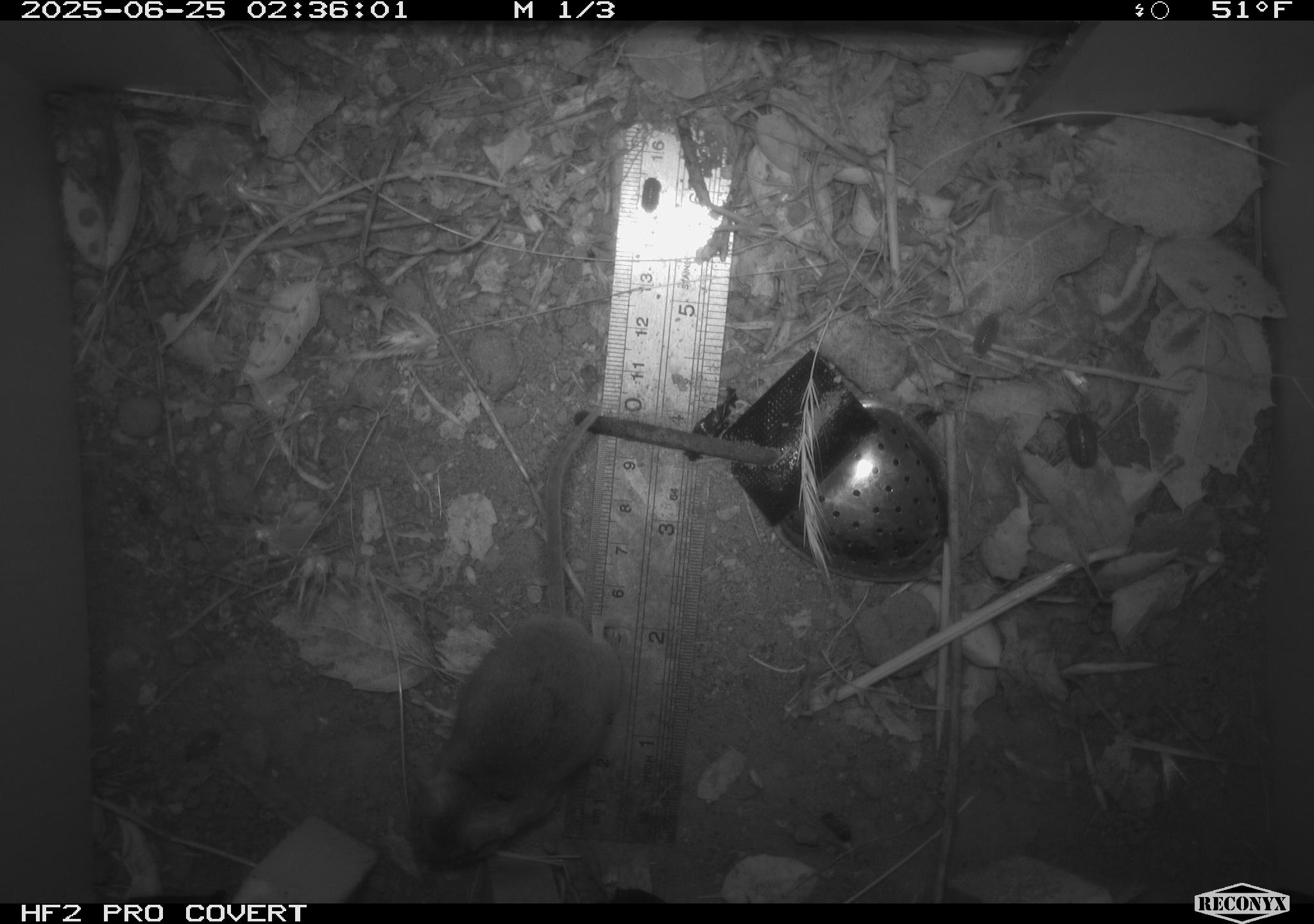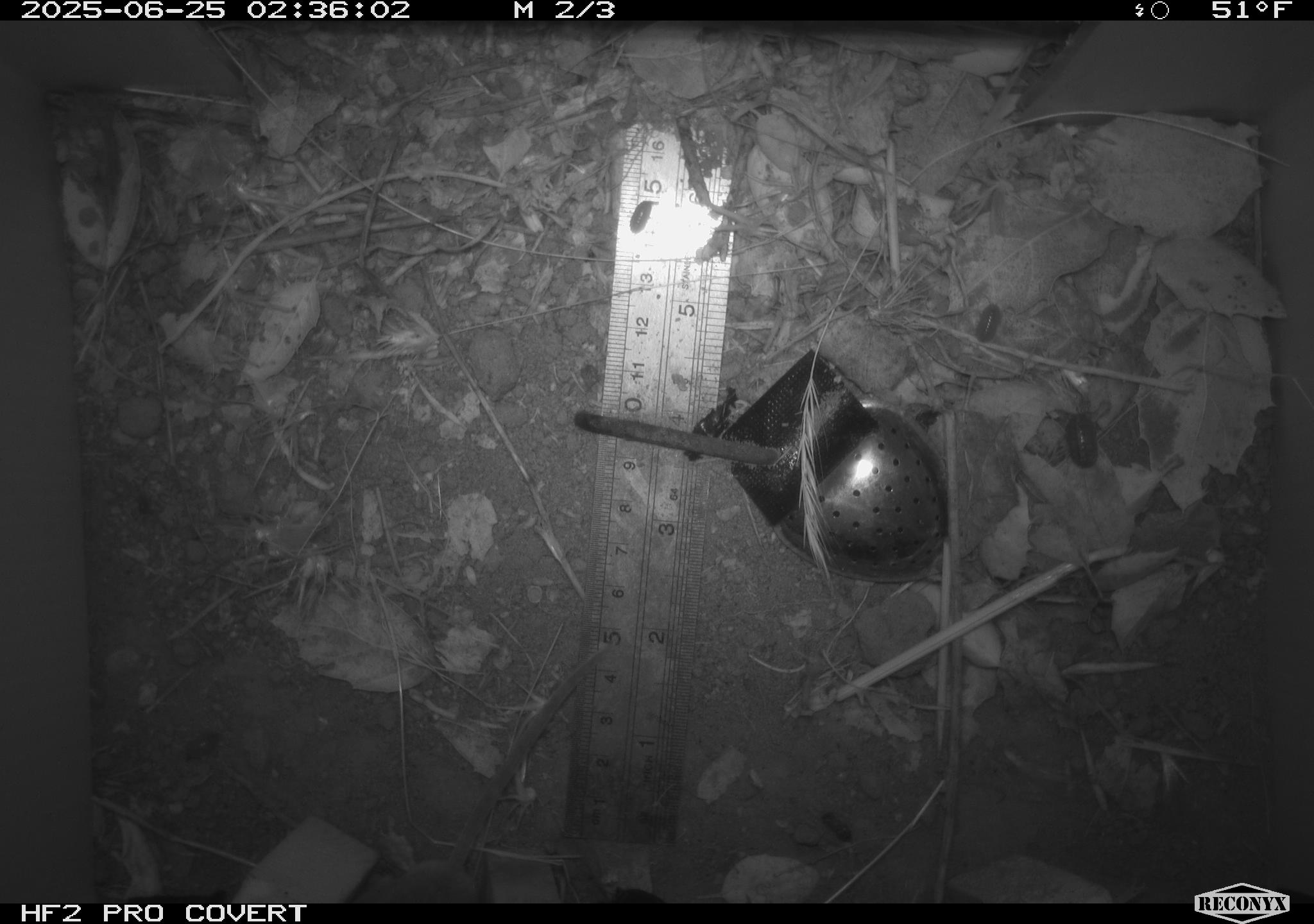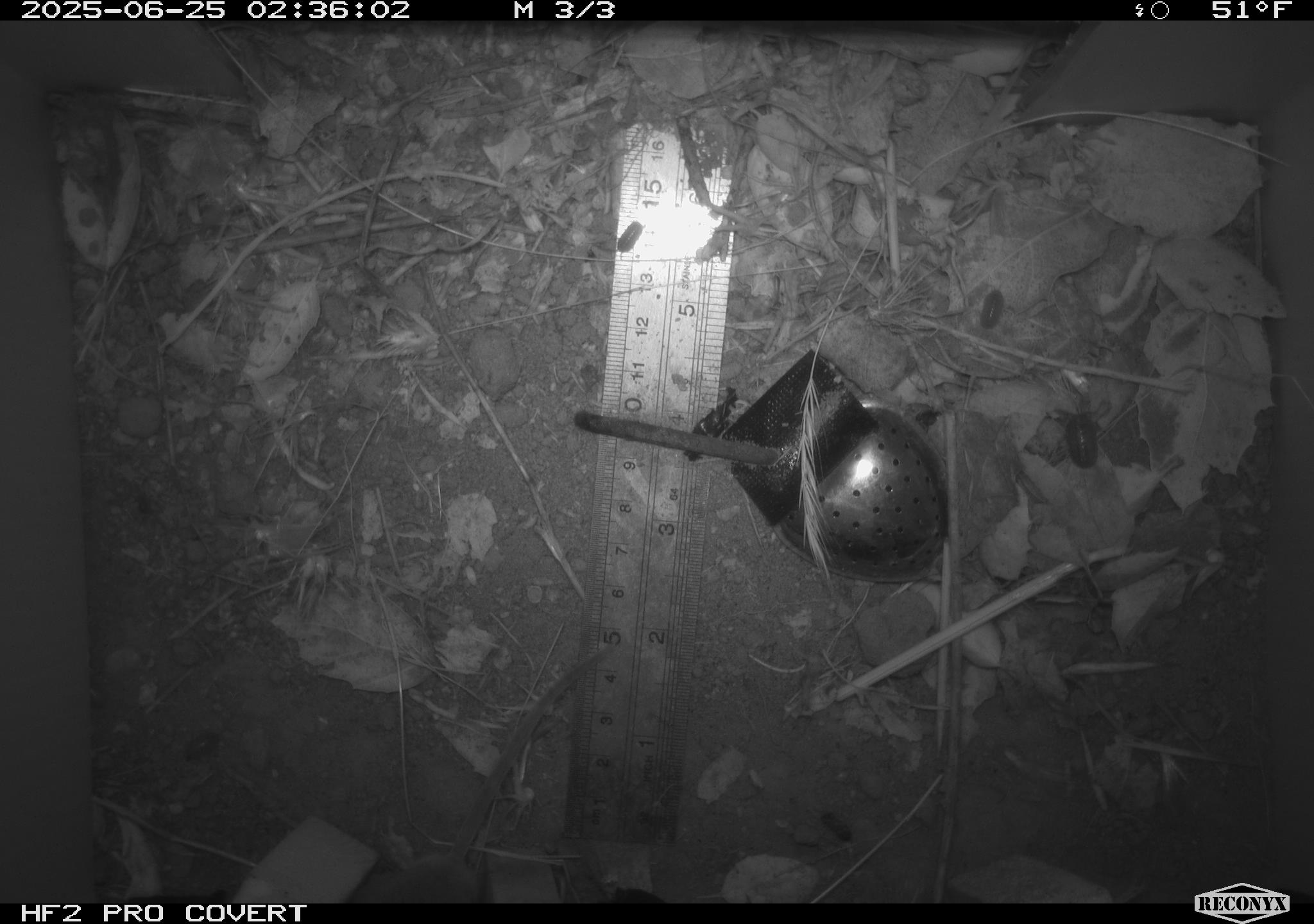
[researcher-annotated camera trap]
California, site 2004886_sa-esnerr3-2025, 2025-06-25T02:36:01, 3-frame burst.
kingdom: Animalia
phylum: Chordata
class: Mammalia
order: Rodentia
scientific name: Rodentia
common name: rodent